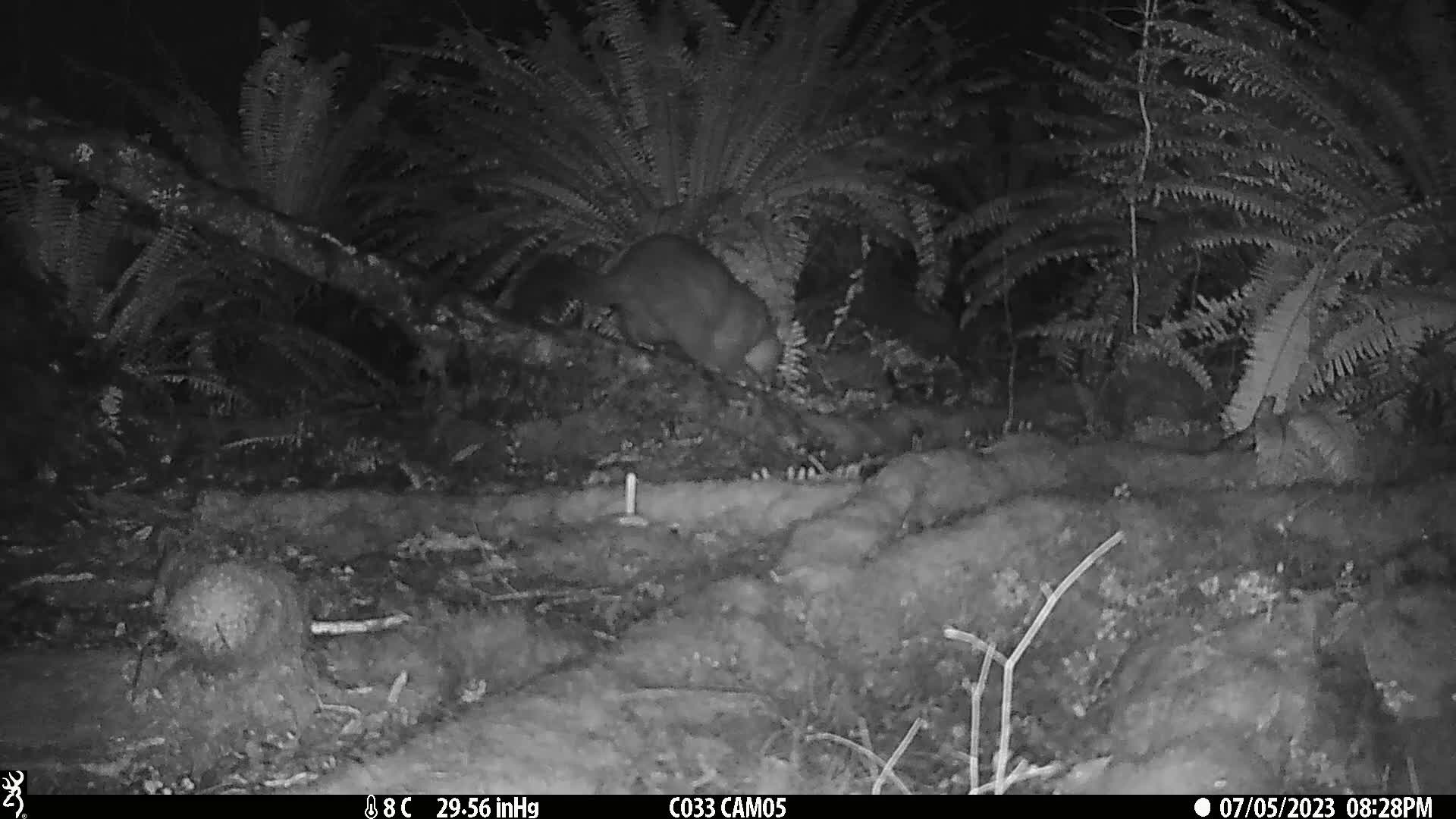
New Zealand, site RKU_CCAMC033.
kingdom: Animalia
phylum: Chordata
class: Mammalia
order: Diprotodontia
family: Phalangeridae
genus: Trichosurus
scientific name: Trichosurus vulpecula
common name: common brushtail possum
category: possum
Possum (common brushtail possum) (Trichosurus vulpecula).